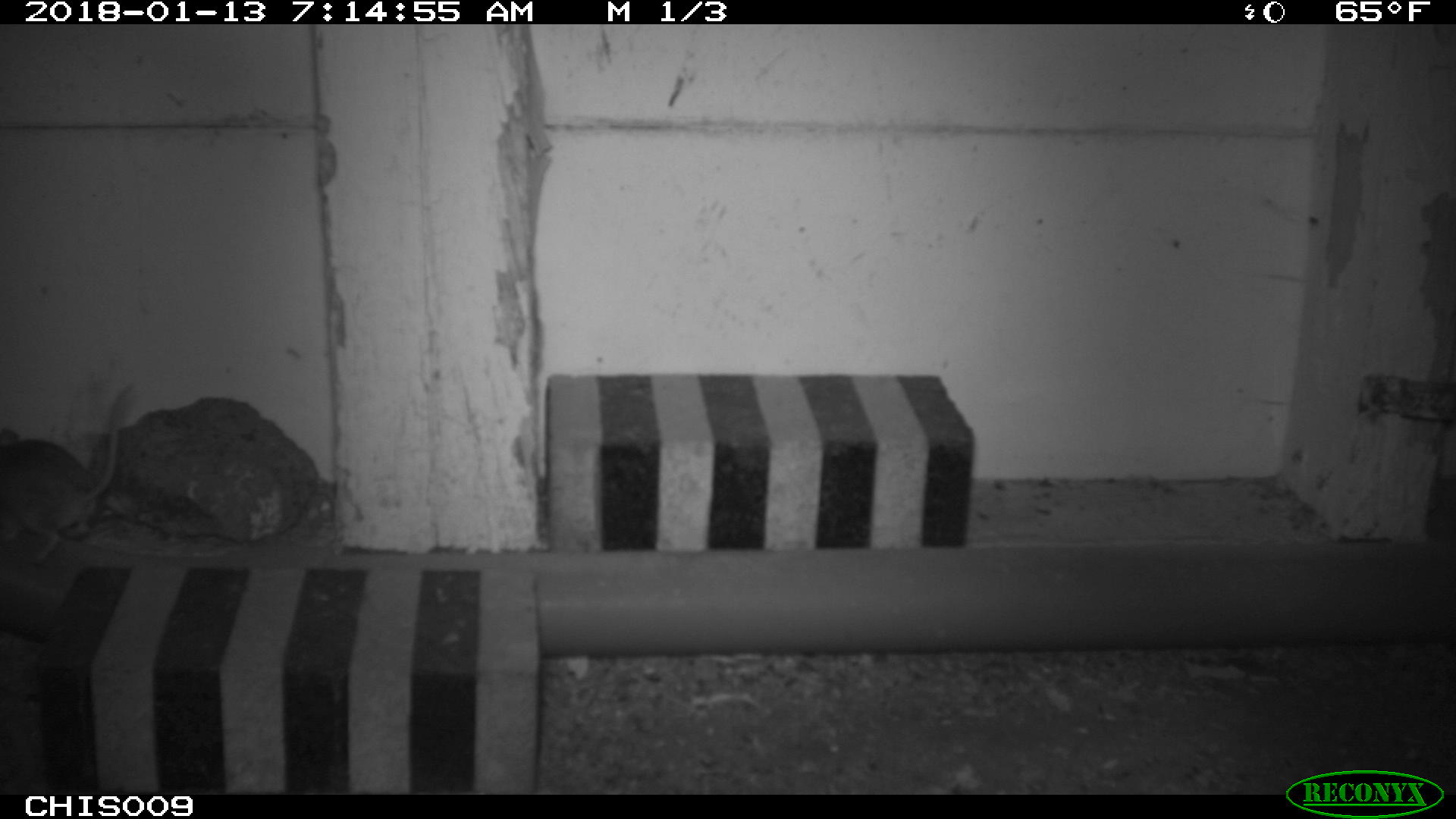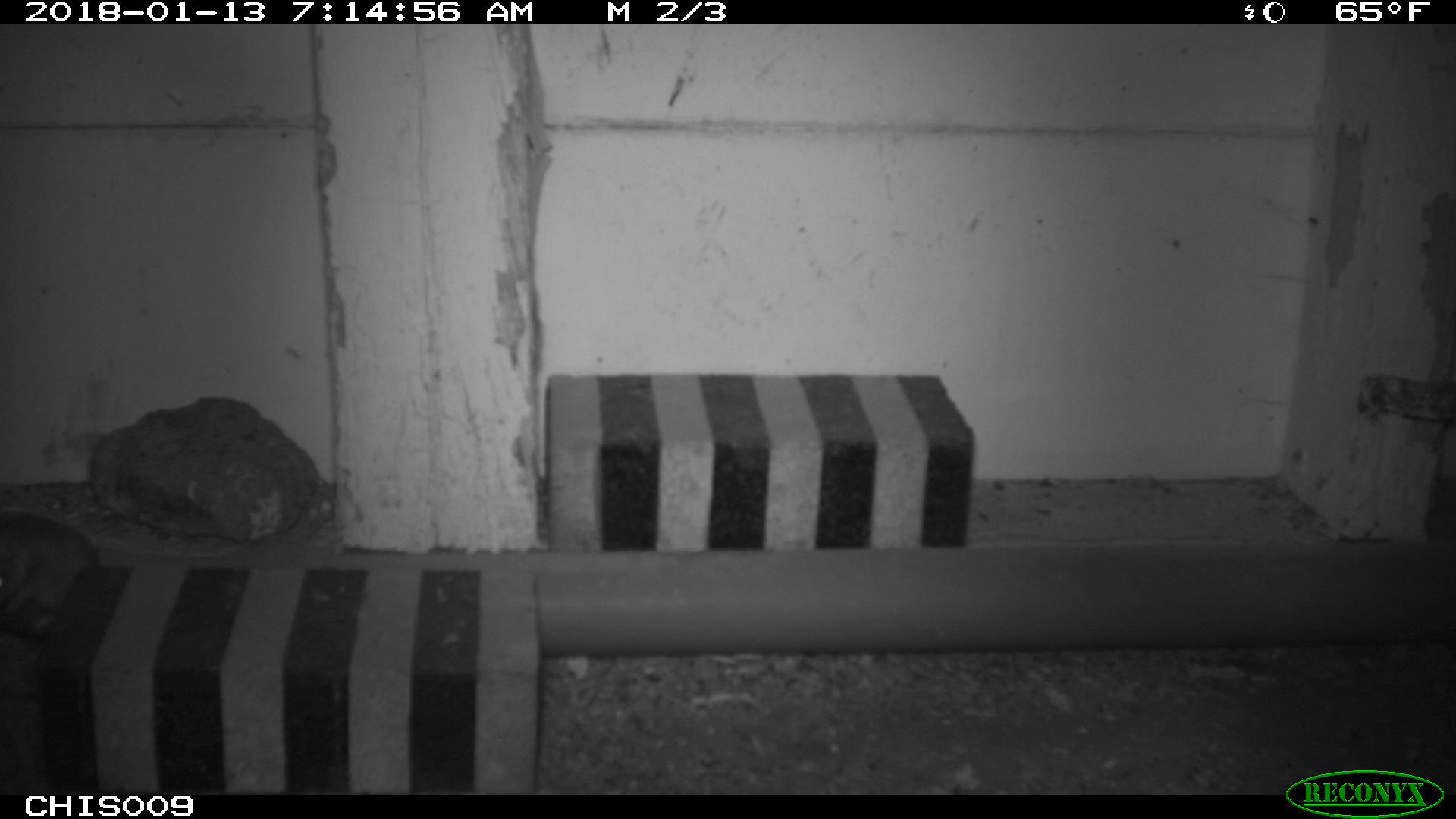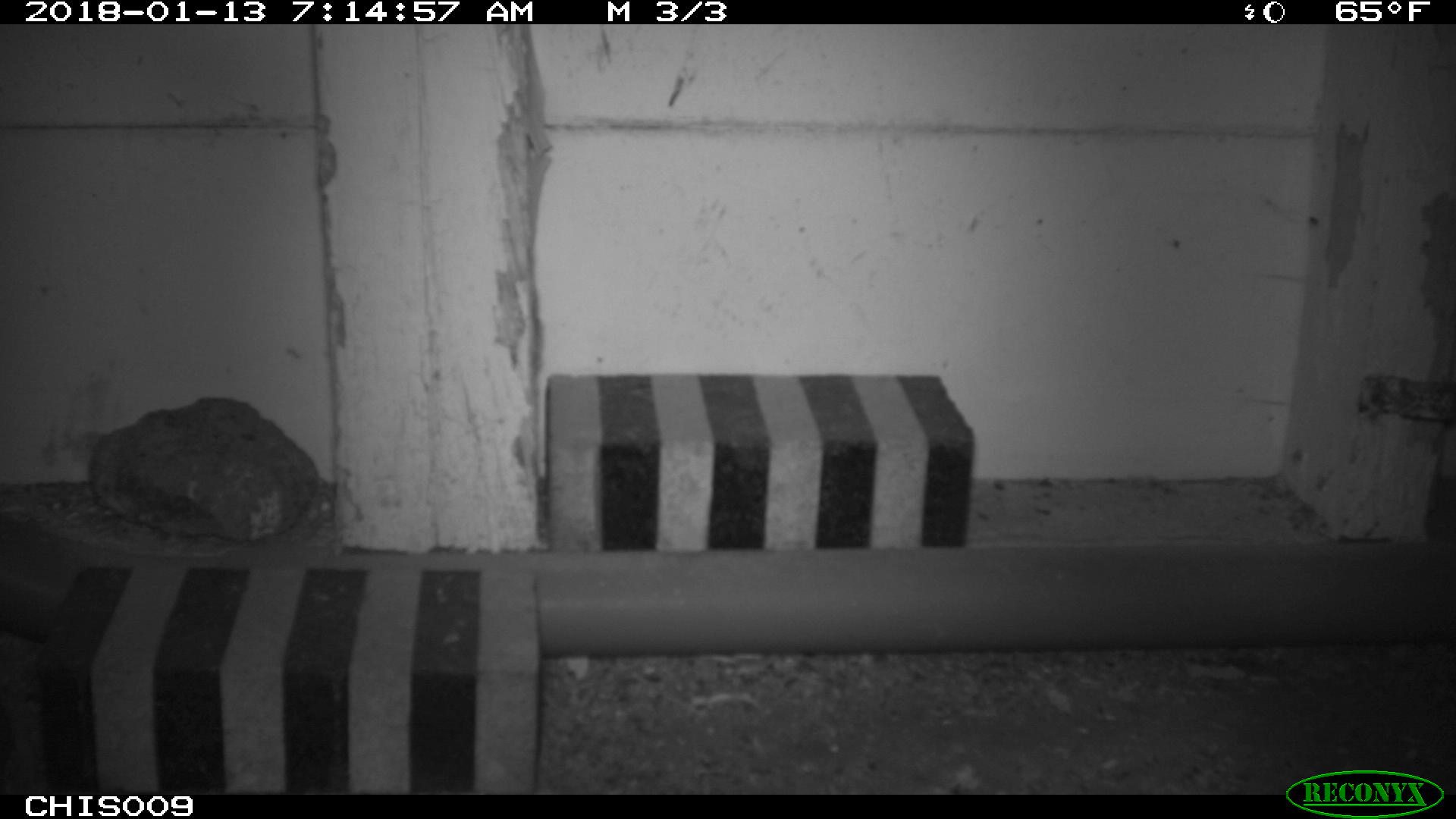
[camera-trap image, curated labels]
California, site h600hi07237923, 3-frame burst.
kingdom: Animalia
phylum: Chordata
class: Mammalia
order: Rodentia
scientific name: Rodentia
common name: rodent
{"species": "rodent (Rodentia)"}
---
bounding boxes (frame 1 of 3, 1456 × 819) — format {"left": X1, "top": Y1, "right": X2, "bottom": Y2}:
rodent: {"left": 0, "top": 380, "right": 136, "bottom": 566}